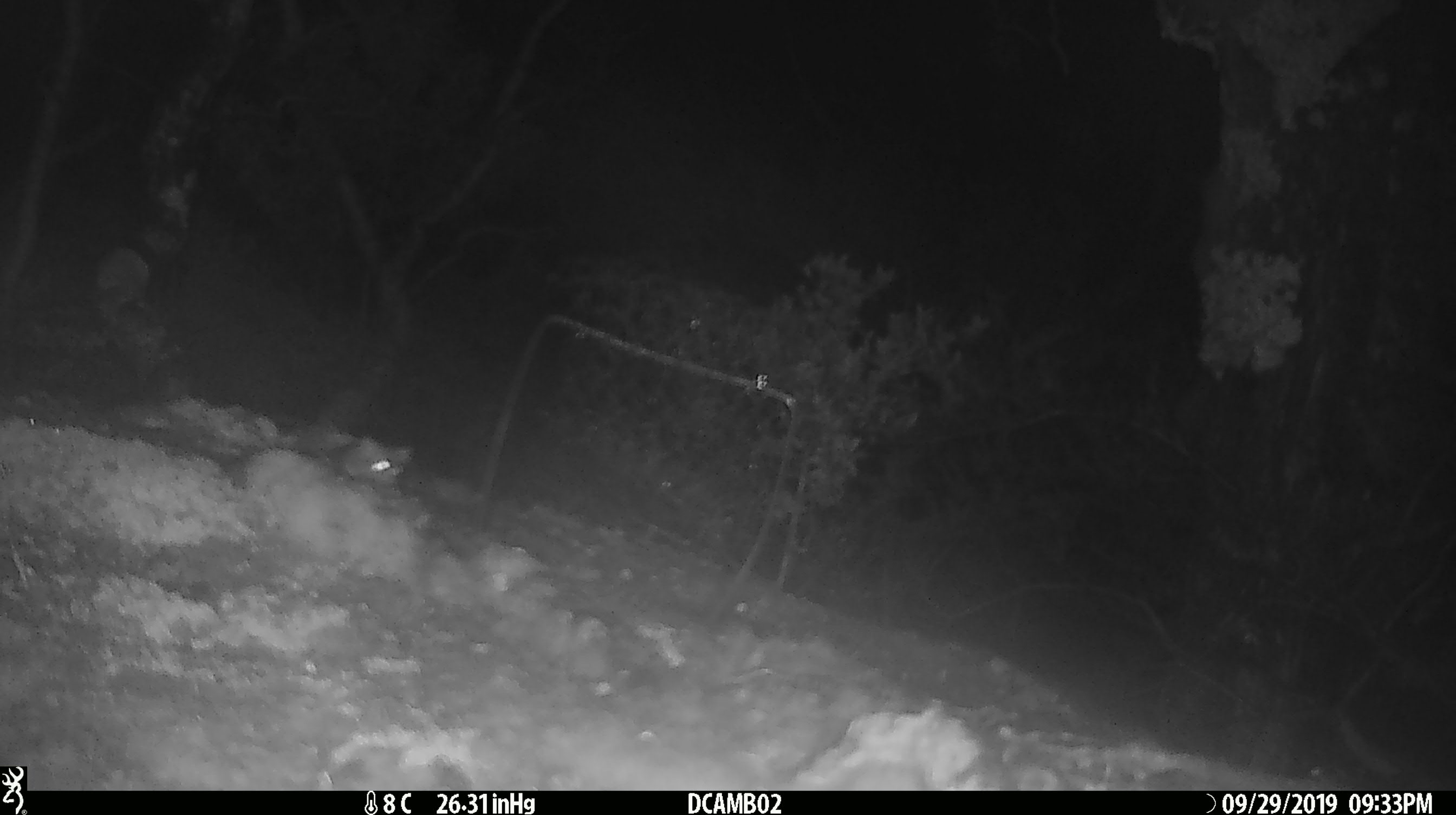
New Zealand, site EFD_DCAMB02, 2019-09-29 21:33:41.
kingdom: Animalia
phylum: Chordata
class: Mammalia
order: Rodentia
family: Muridae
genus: Mus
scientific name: Mus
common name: mouse